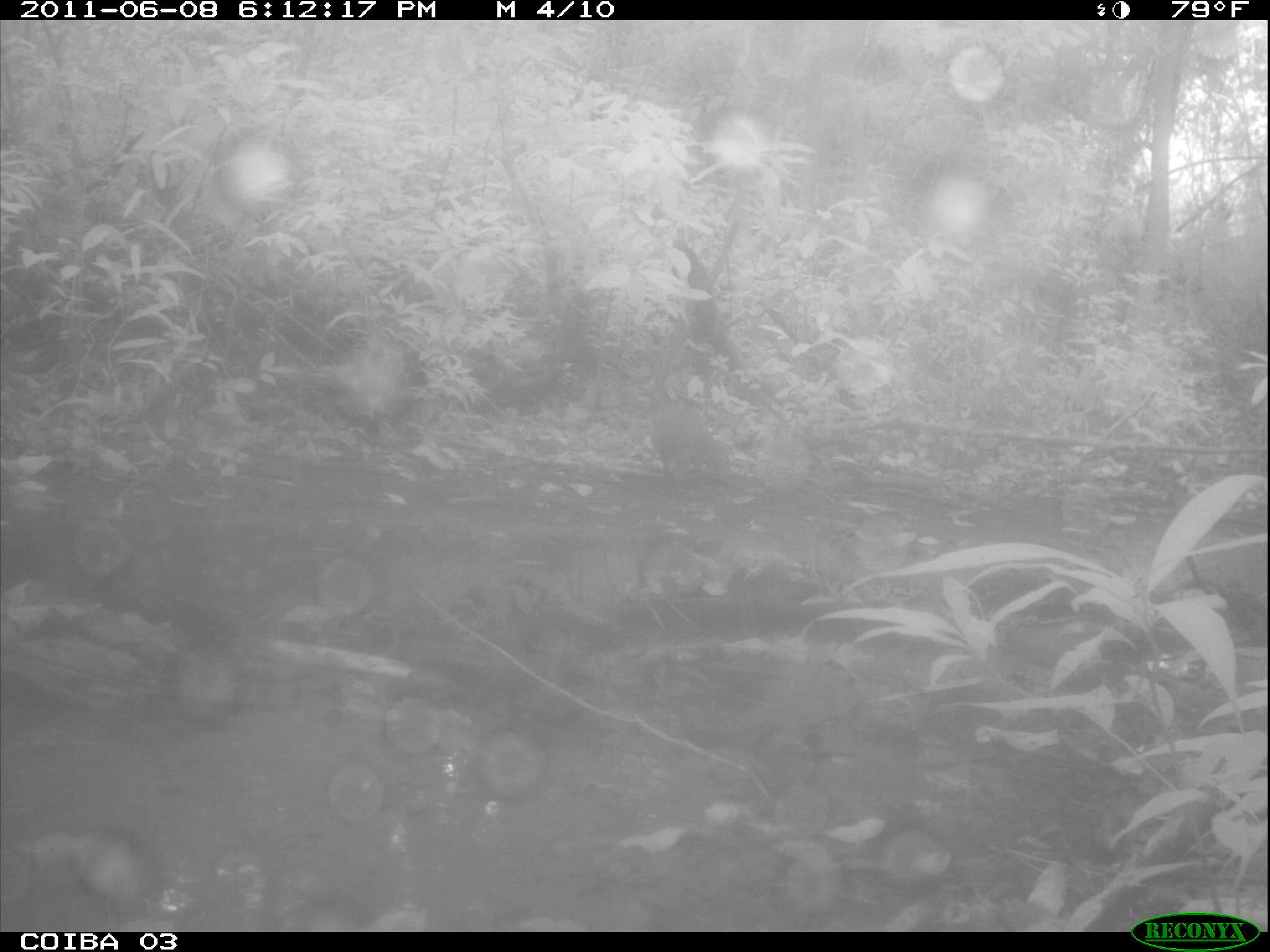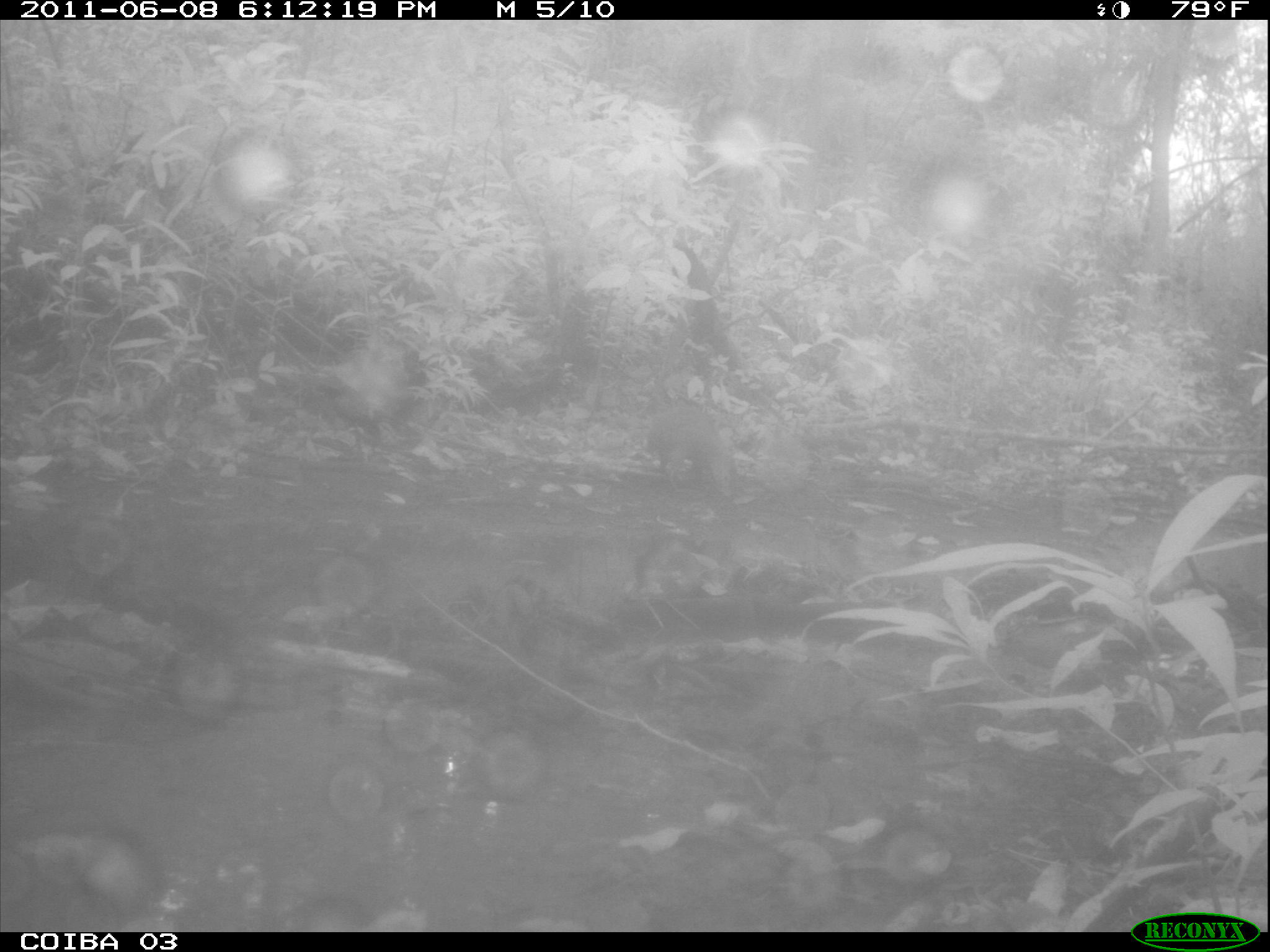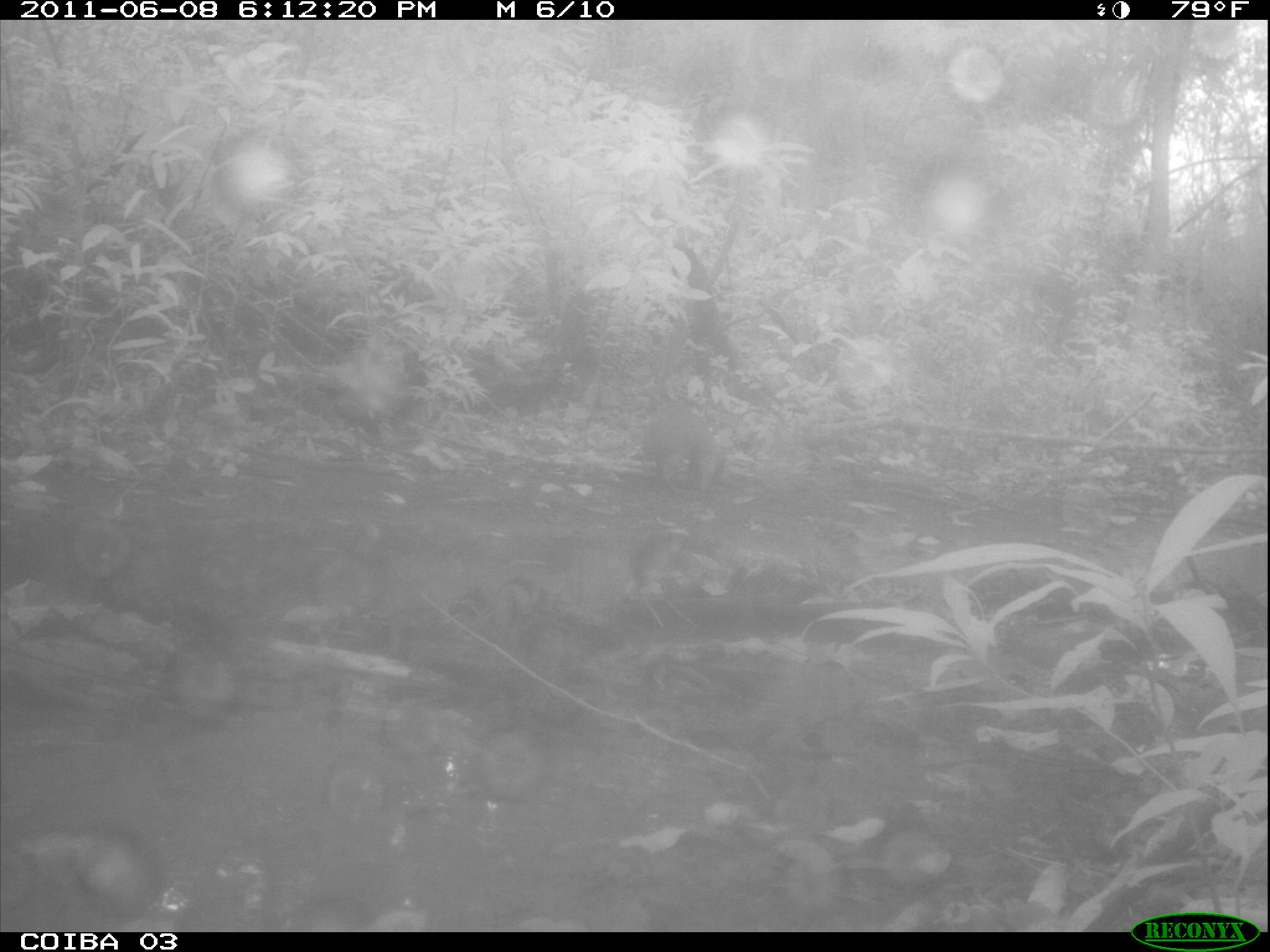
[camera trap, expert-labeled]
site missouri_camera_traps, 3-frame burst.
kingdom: Animalia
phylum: Chordata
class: Mammalia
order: Rodentia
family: Dasyproctidae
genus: Dasyprocta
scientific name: Dasyprocta coibae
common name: coiban agouti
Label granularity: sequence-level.